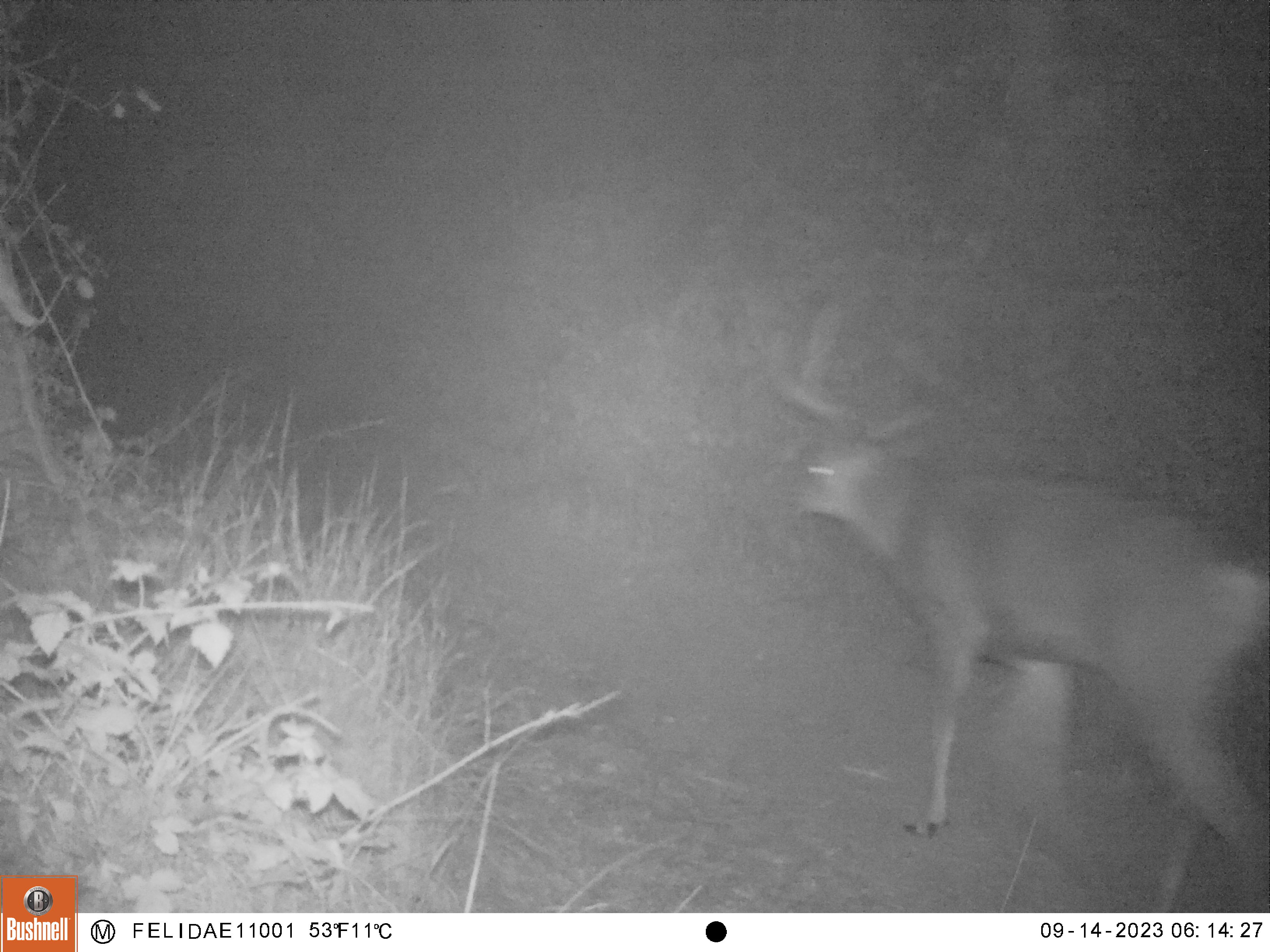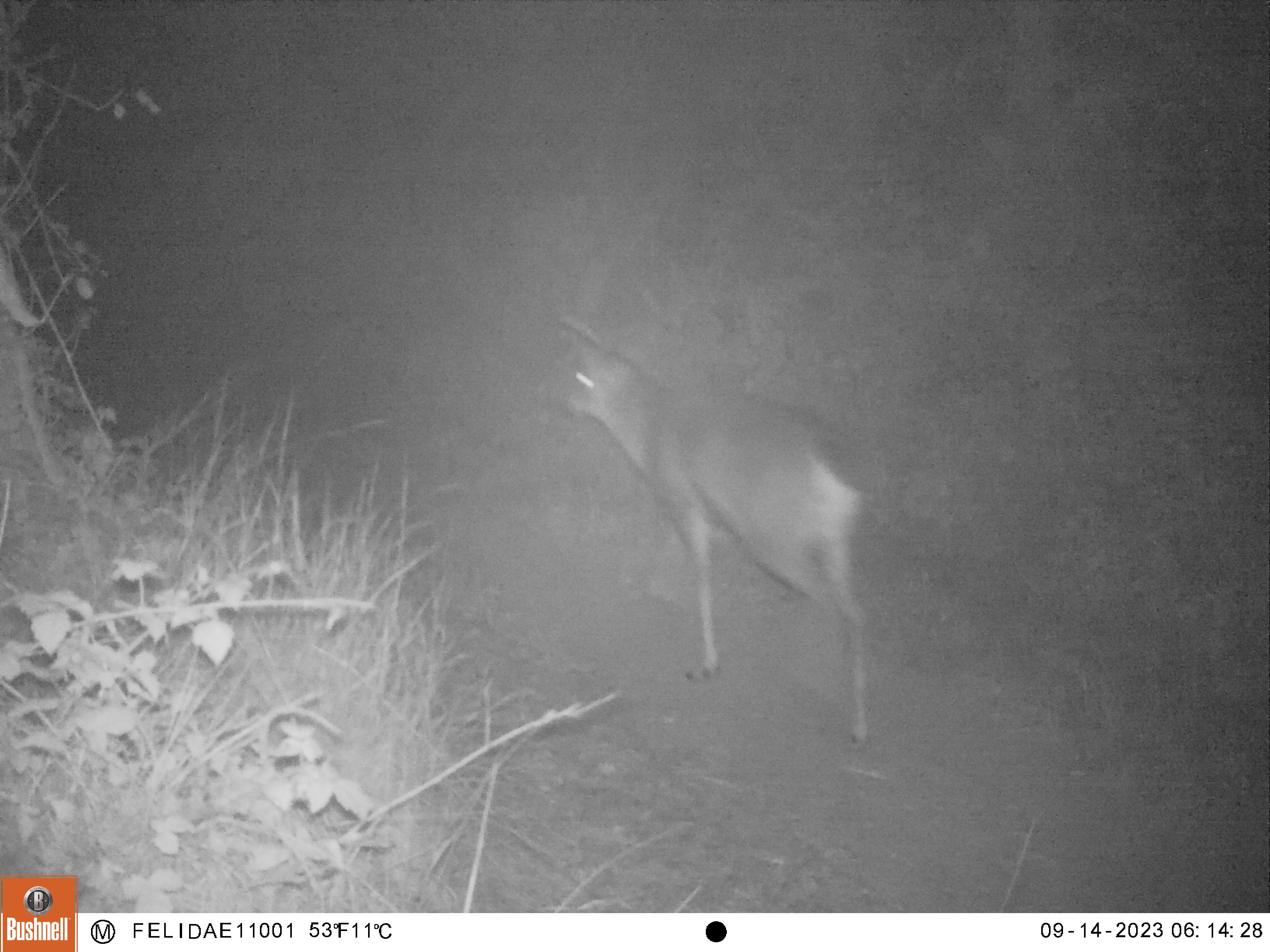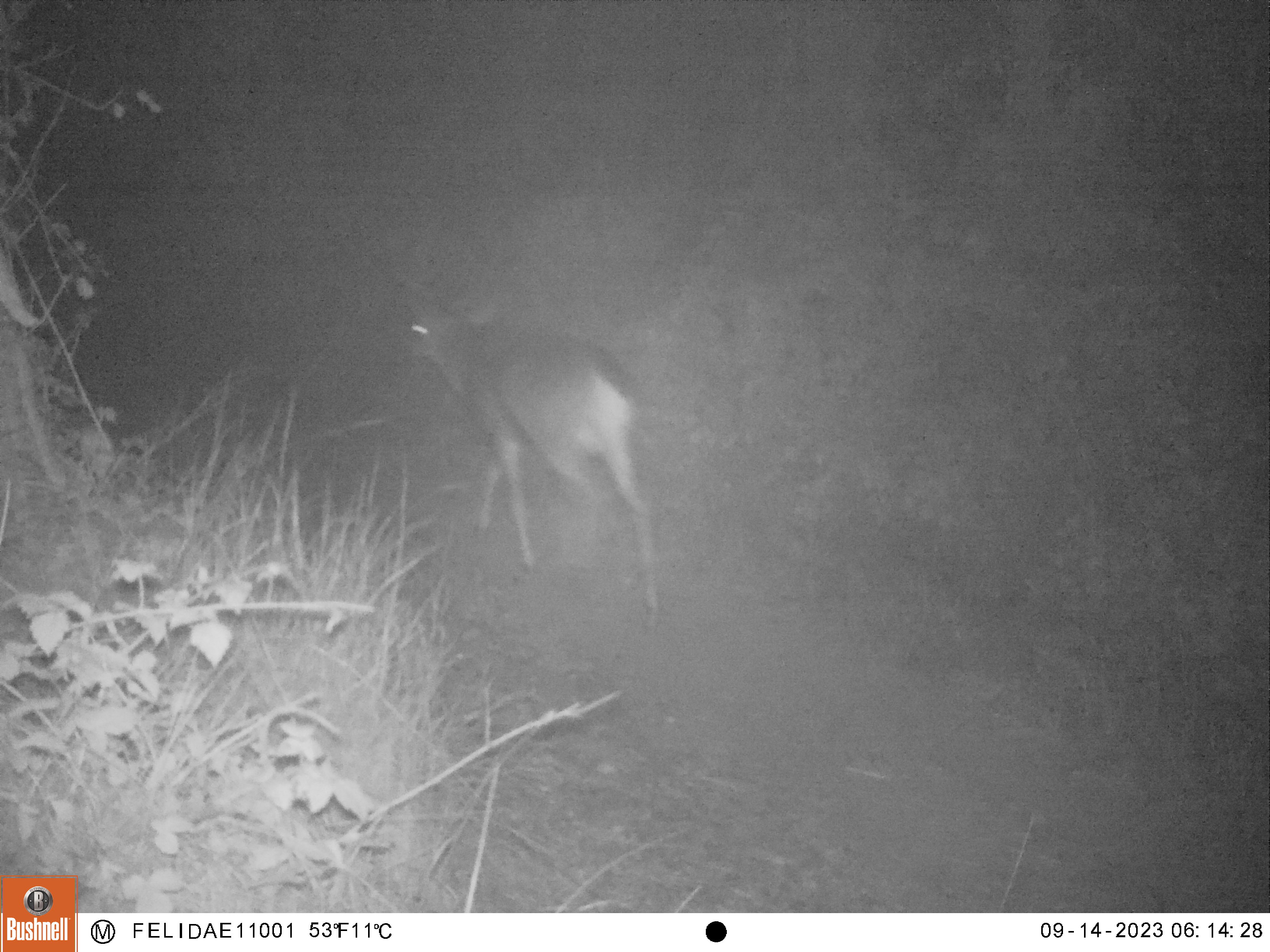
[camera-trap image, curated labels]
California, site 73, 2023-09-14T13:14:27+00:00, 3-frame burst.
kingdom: Animalia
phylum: Chordata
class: Mammalia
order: Artiodactyla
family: Cervidae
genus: Odocoileus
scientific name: Odocoileus hemionus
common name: mule deer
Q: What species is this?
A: Mule deer (Odocoileus hemionus).